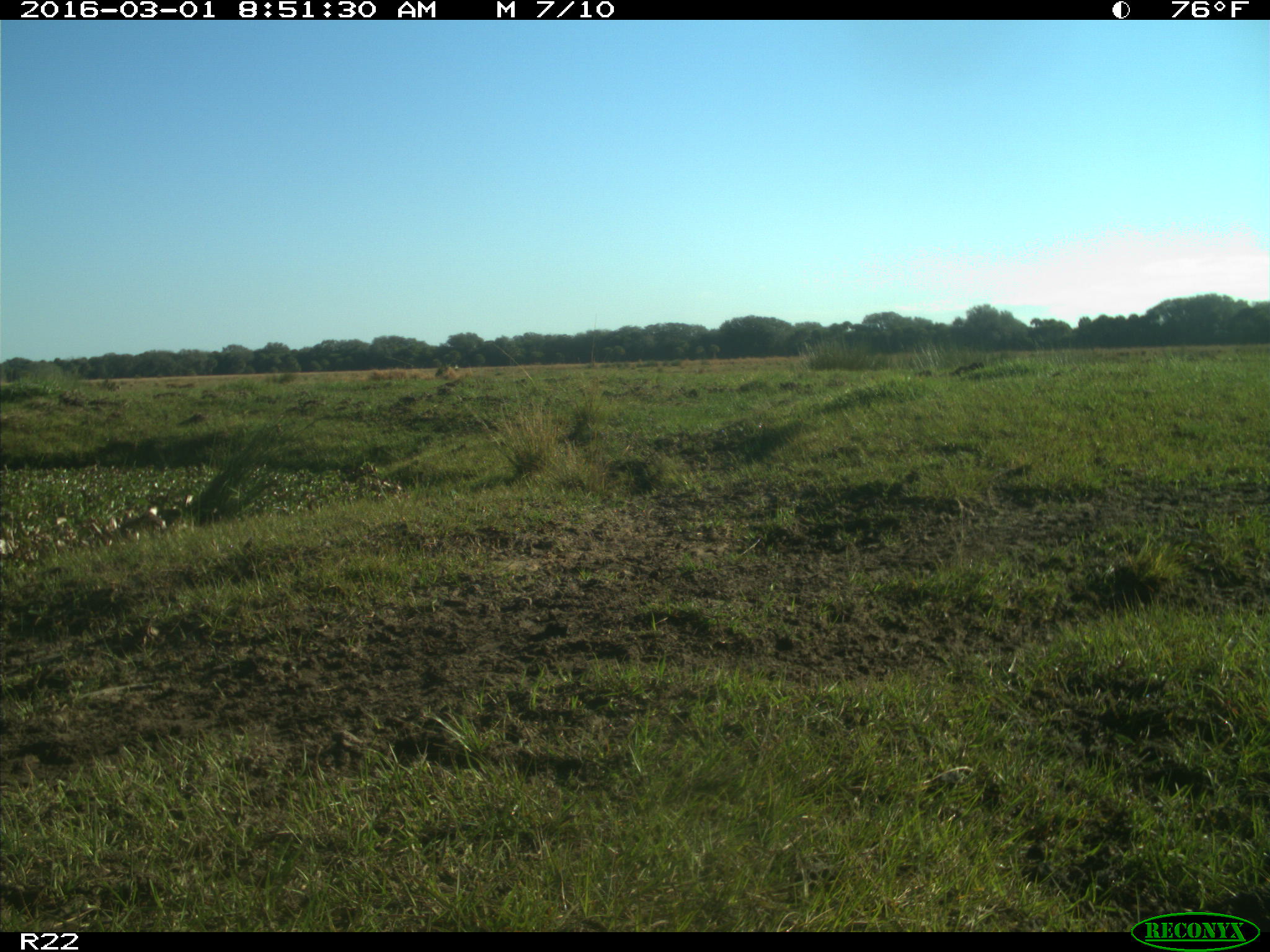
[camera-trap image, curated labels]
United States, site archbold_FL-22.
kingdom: Animalia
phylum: Chordata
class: Mammalia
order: Artiodactyla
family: Bovidae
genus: Bos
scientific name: Bos taurus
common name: domestic cow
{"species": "Bos taurus (domestic cow)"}